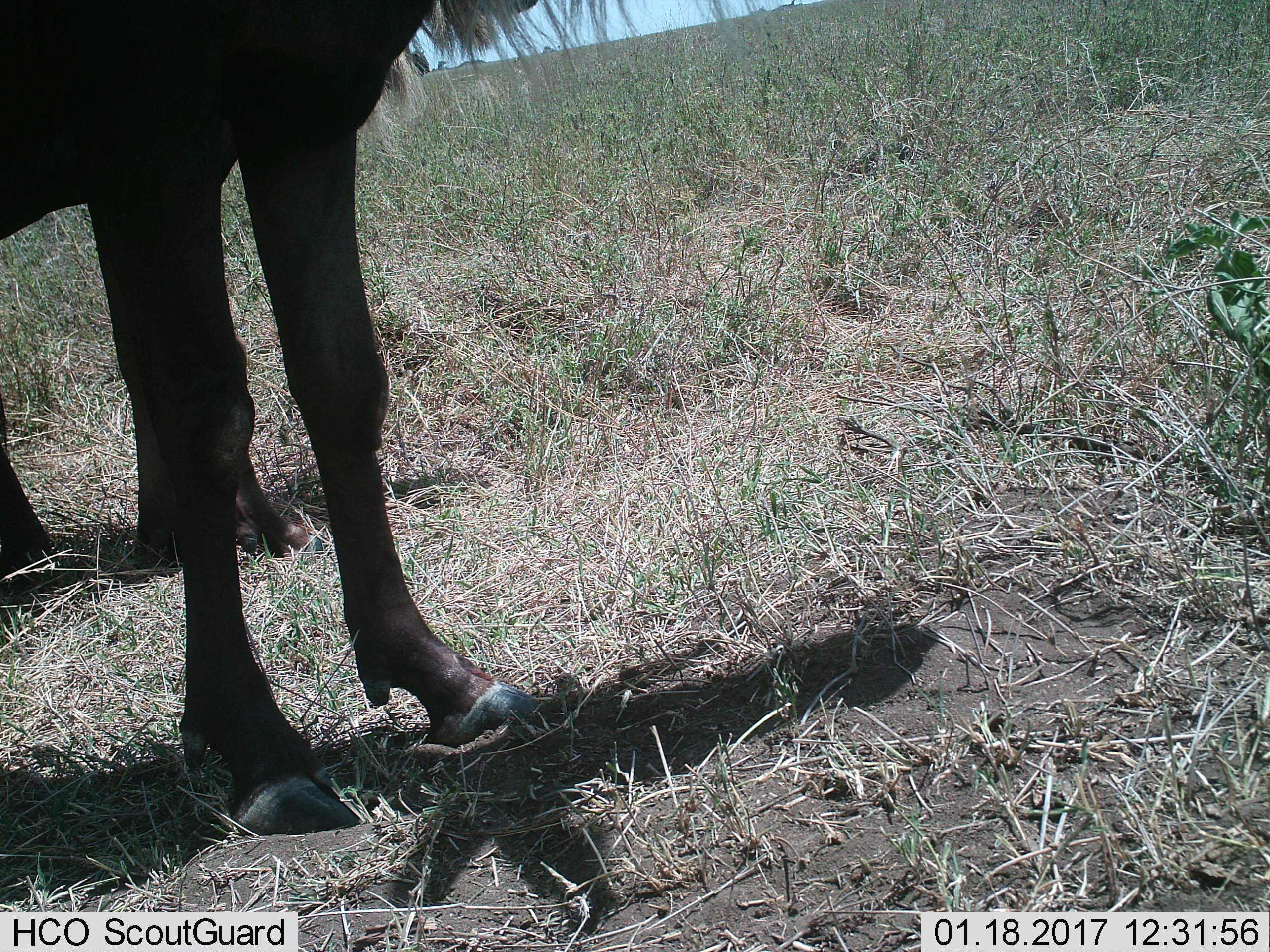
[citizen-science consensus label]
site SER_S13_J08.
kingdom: Animalia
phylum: Chordata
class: Mammalia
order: Artiodactyla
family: Bovidae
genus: Connochaetes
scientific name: Connochaetes taurinus taurinus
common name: blue wildebeest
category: wildebeestblue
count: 2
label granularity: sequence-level